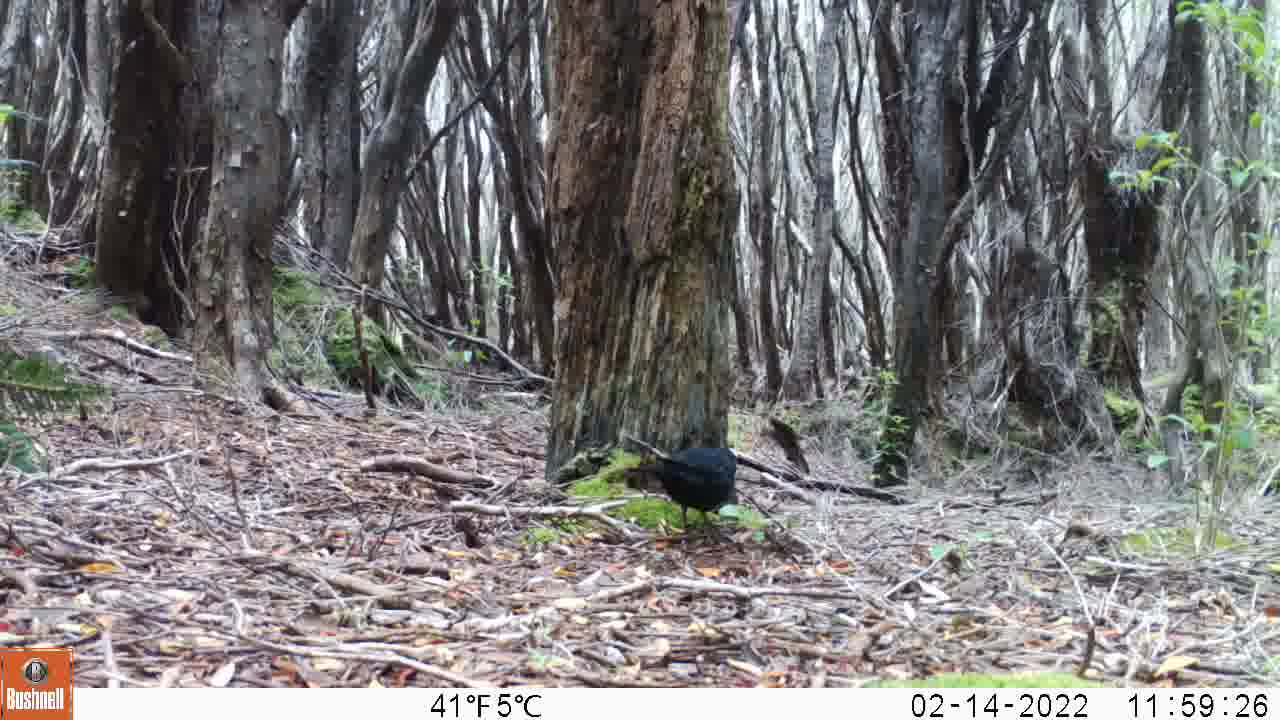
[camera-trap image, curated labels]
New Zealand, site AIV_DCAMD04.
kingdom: Animalia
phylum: Chordata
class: Aves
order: Passeriformes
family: Turdidae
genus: Turdus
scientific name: Turdus merula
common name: eurasian blackbird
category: blackbird